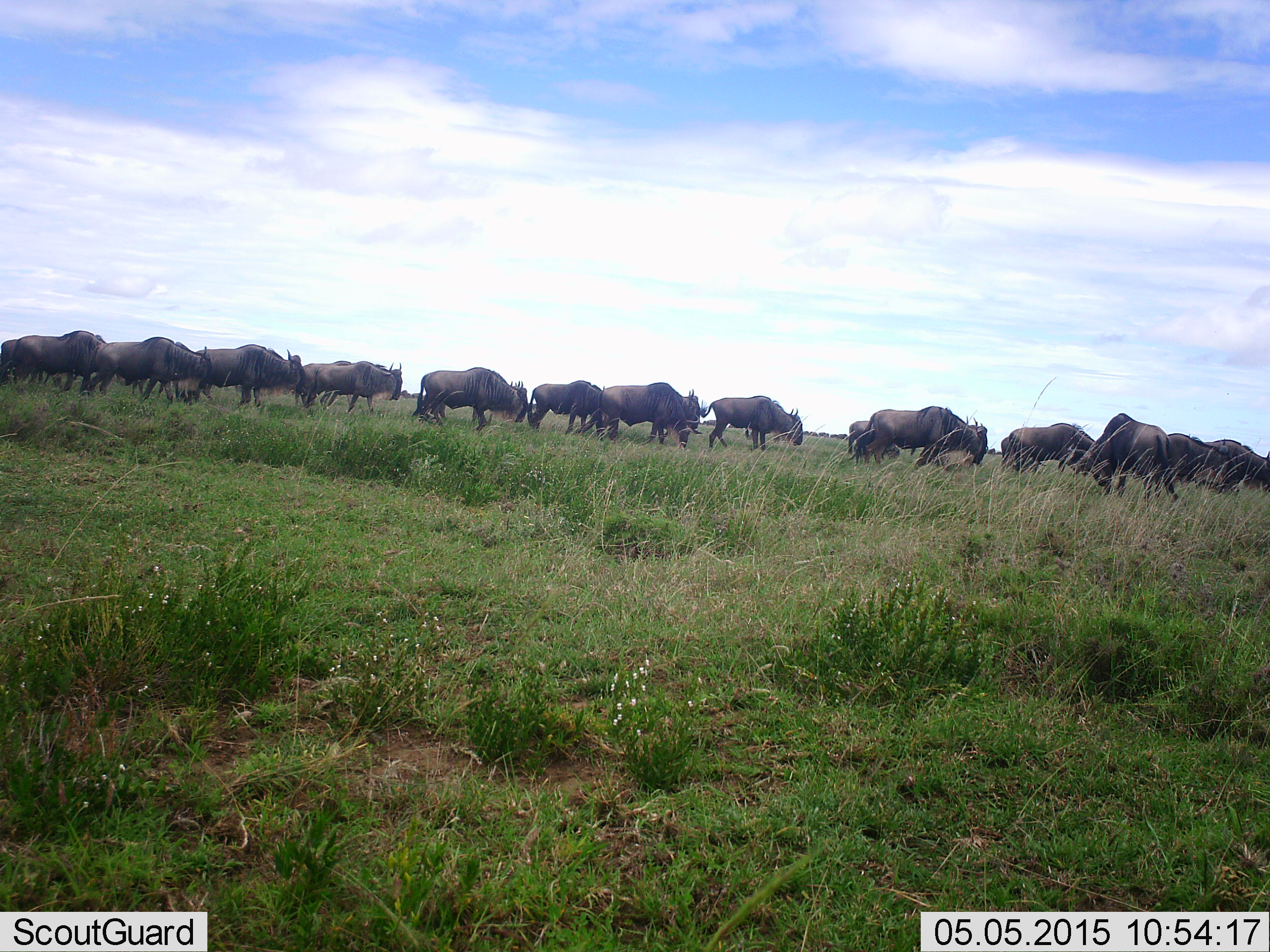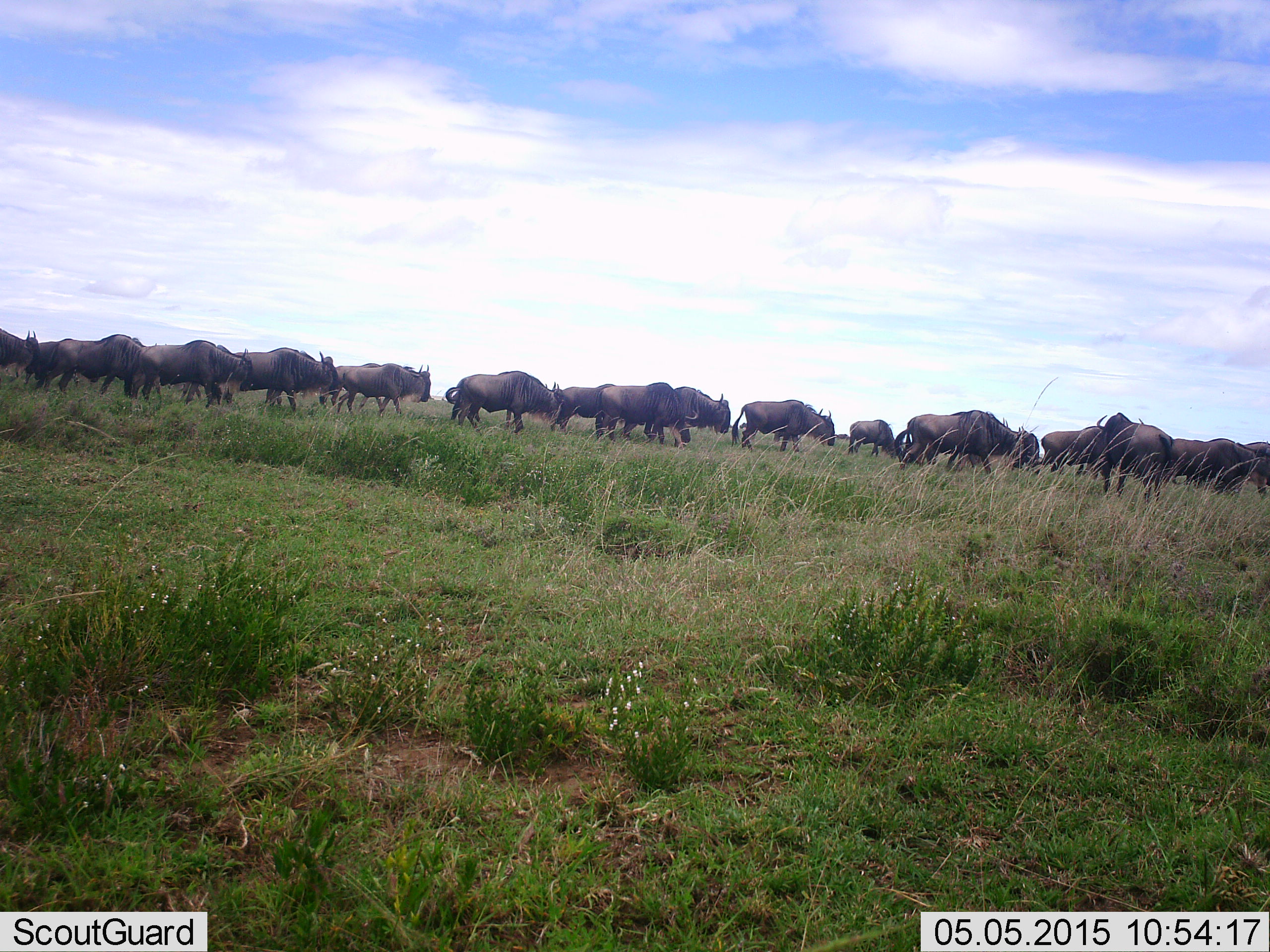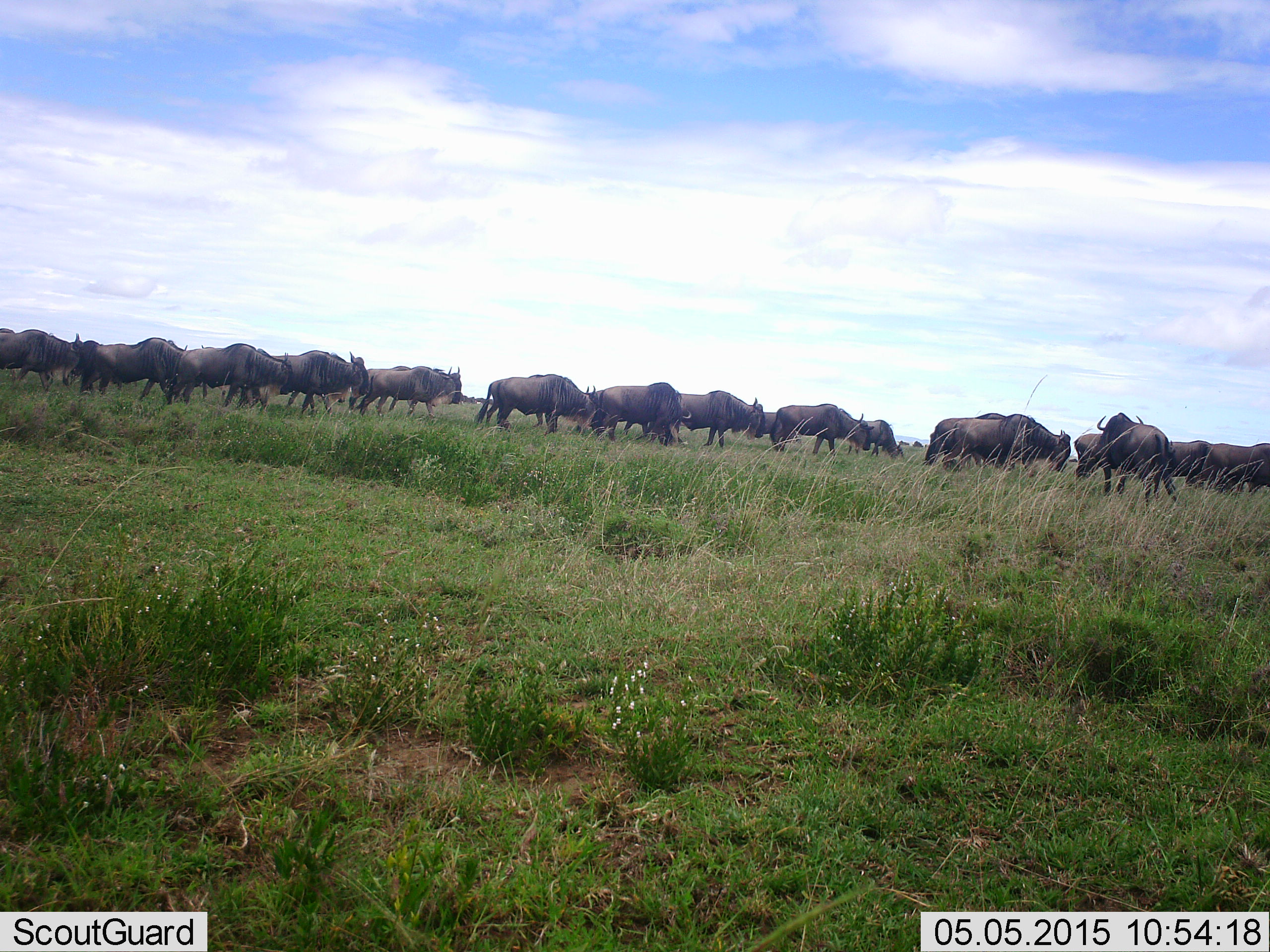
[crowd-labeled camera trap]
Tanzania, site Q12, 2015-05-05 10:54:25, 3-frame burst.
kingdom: Animalia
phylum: Chordata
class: Mammalia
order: Artiodactyla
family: Bovidae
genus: Connochaetes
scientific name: Connochaetes taurinus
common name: blue wildebeest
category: wildebeest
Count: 11-50.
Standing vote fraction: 22%.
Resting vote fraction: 0%.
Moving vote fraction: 100%.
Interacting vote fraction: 0%.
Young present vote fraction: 0%.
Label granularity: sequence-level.